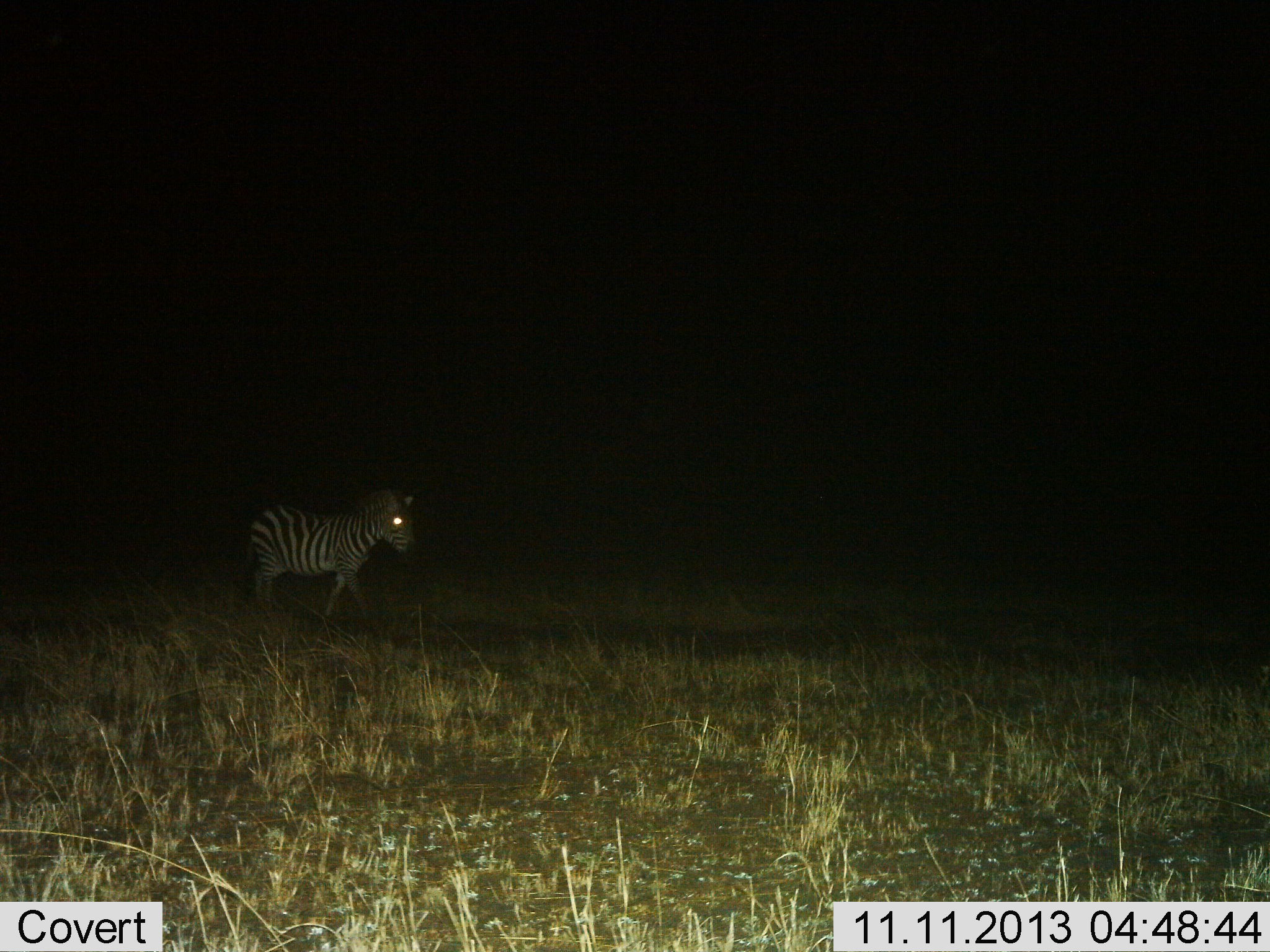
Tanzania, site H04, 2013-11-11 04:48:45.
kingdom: Animalia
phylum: Chordata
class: Mammalia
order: Perissodactyla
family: Equidae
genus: Equus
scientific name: Equus quagga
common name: plains zebra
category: zebra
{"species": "zebra (plains zebra) (Equus quagga)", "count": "1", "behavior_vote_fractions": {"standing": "20%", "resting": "0%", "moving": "80%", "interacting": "0%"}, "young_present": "0%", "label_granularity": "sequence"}